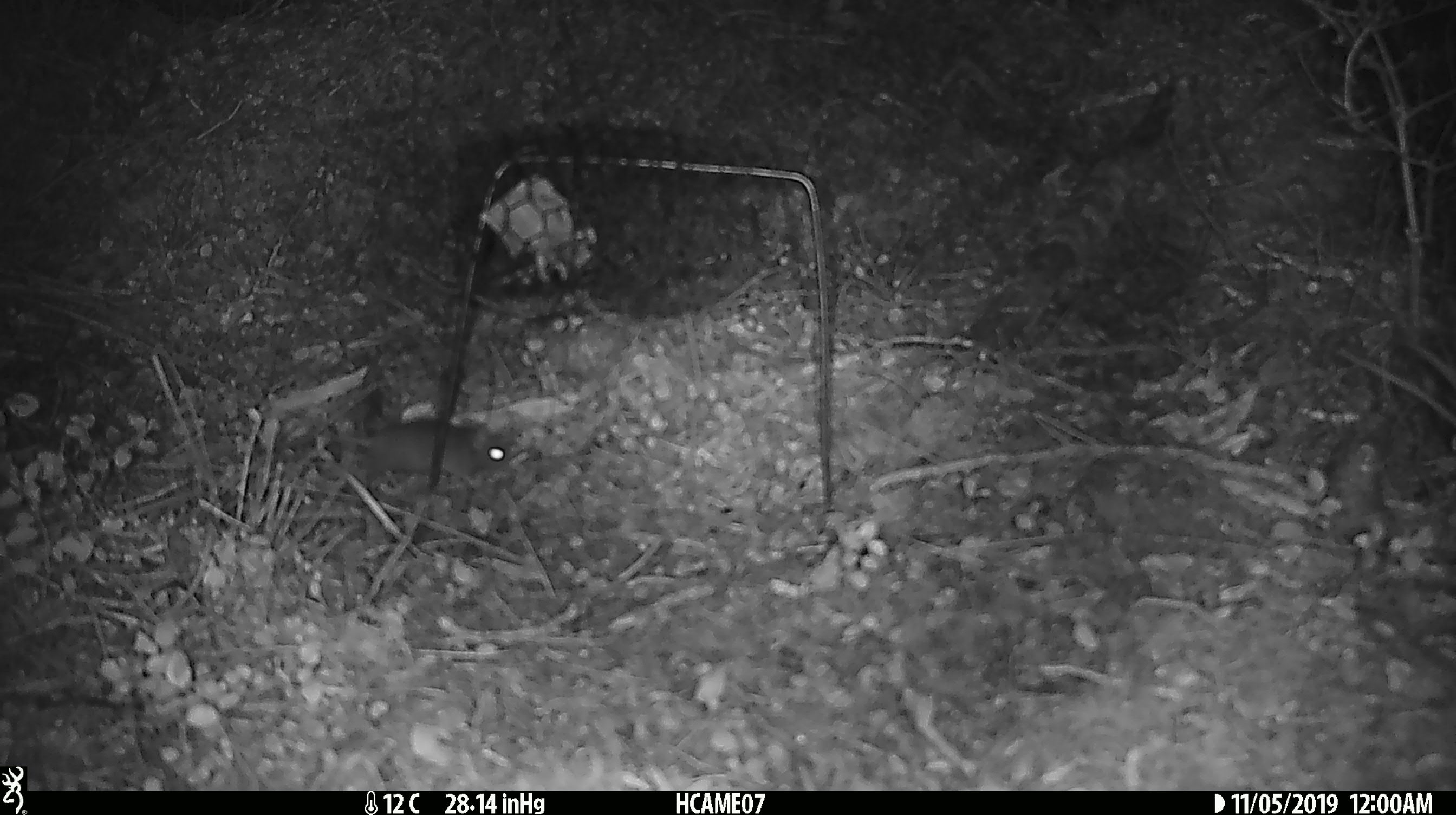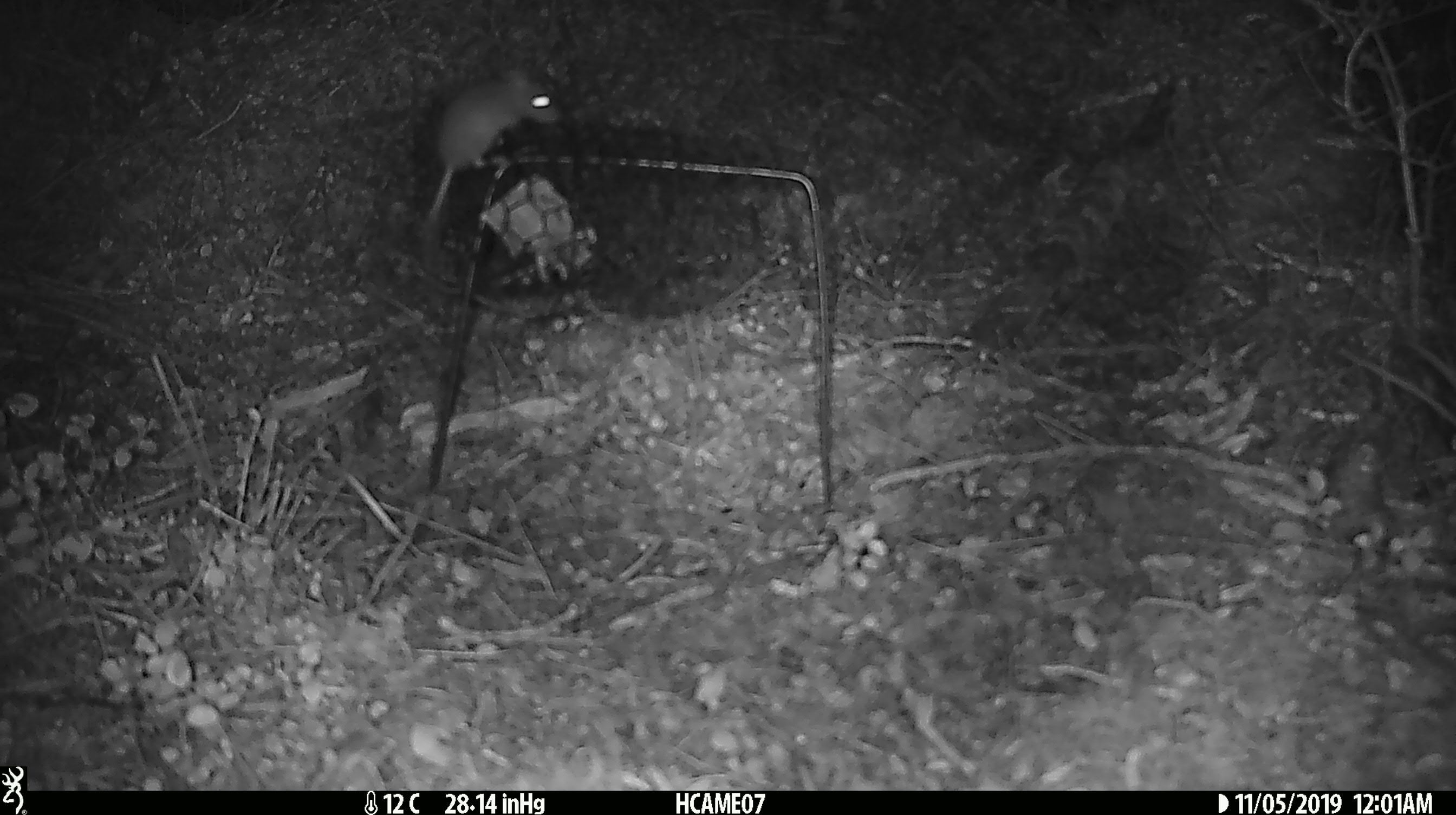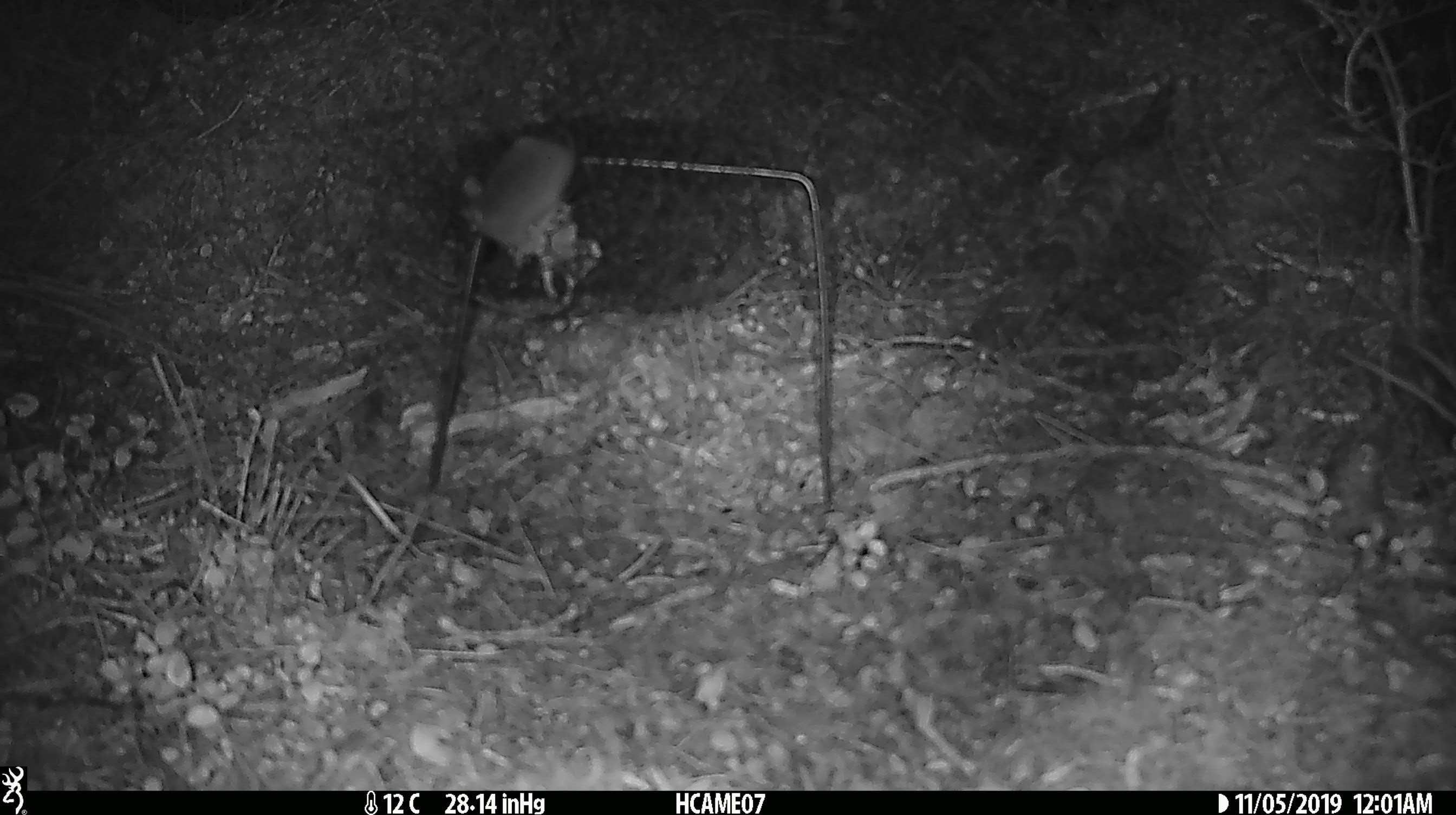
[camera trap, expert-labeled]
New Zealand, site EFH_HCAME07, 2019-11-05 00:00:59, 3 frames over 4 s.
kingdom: Animalia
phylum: Chordata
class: Mammalia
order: Rodentia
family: Muridae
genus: Mus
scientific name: Mus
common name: mouse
Mouse (Mus).